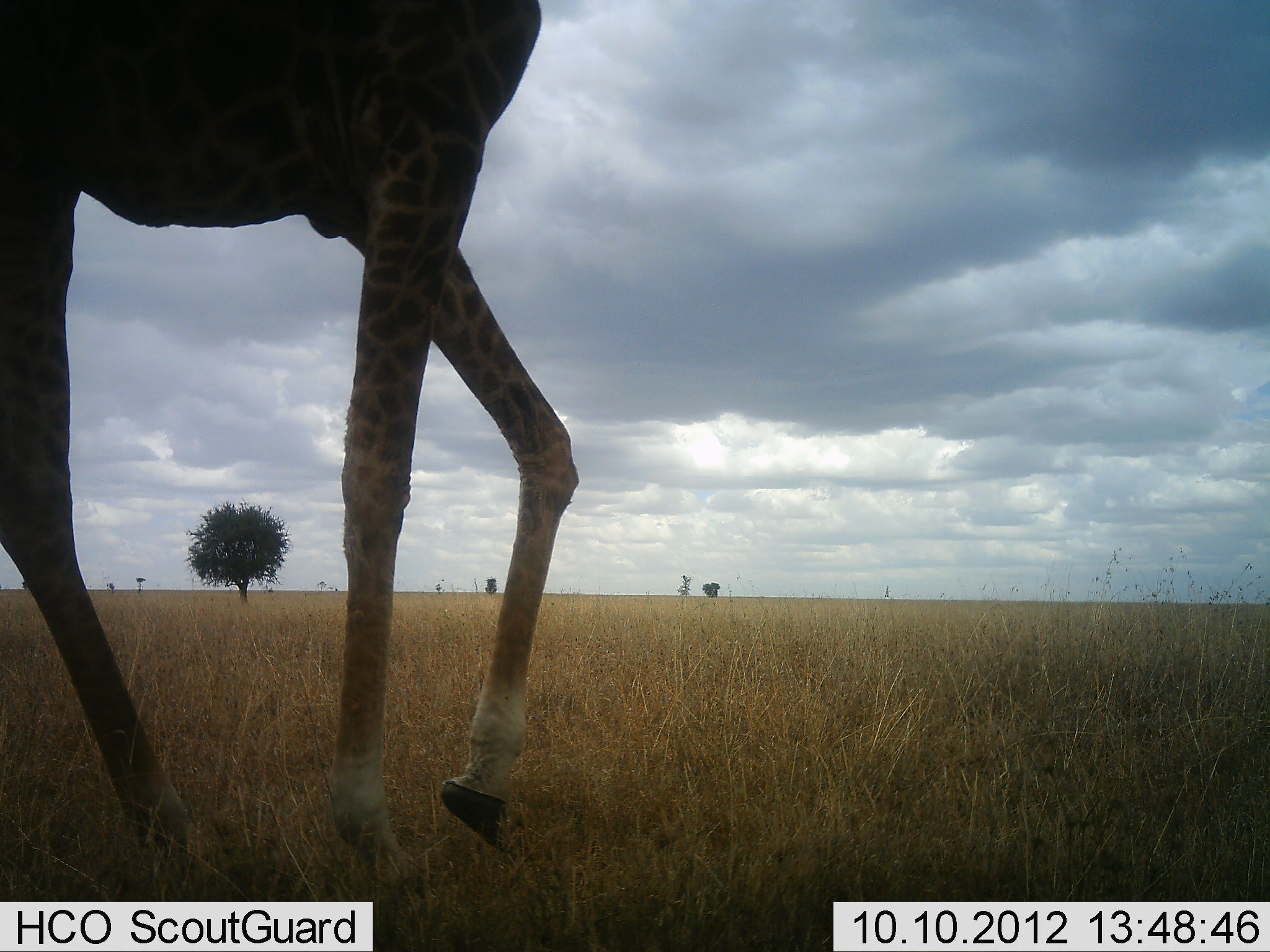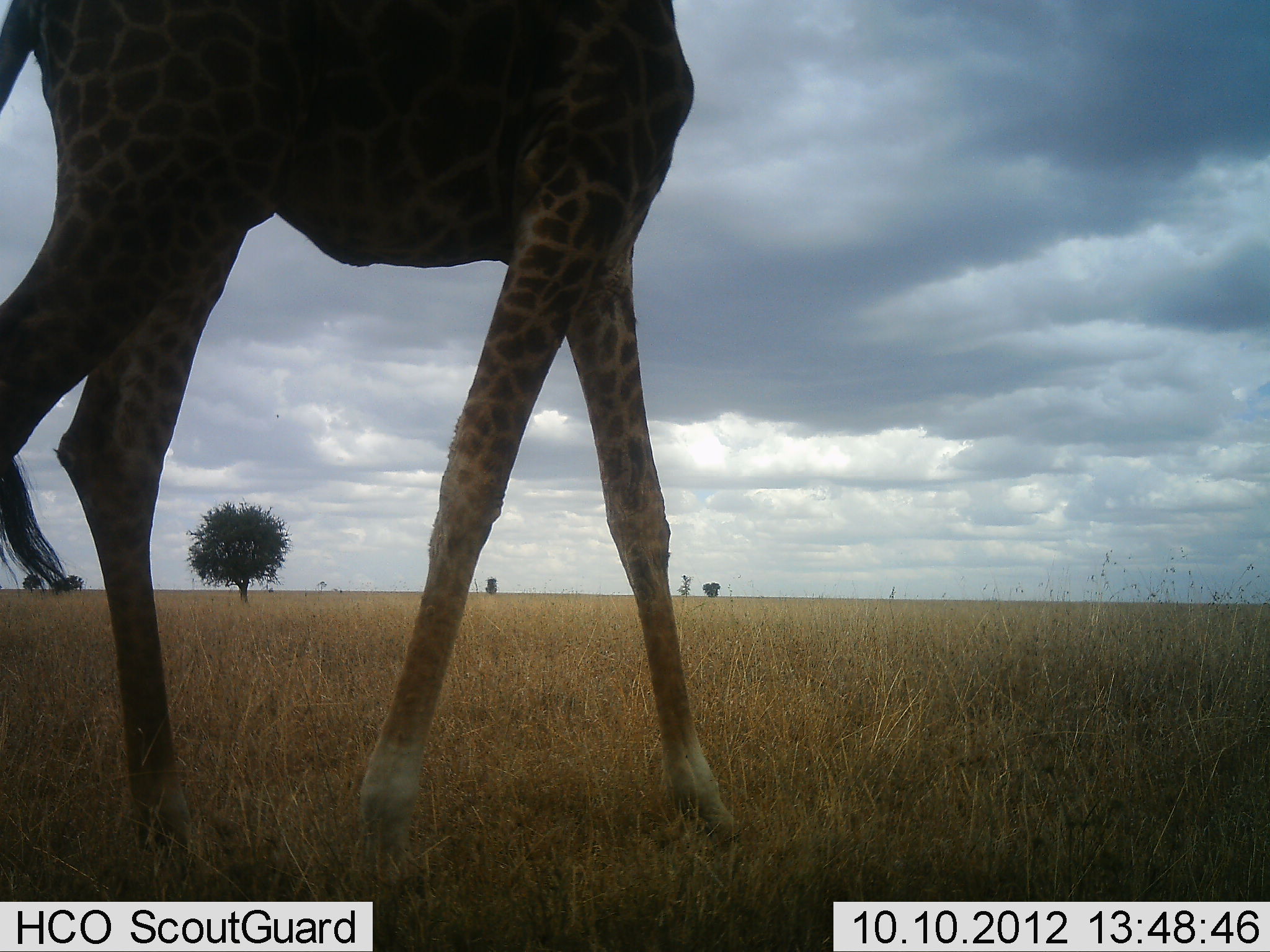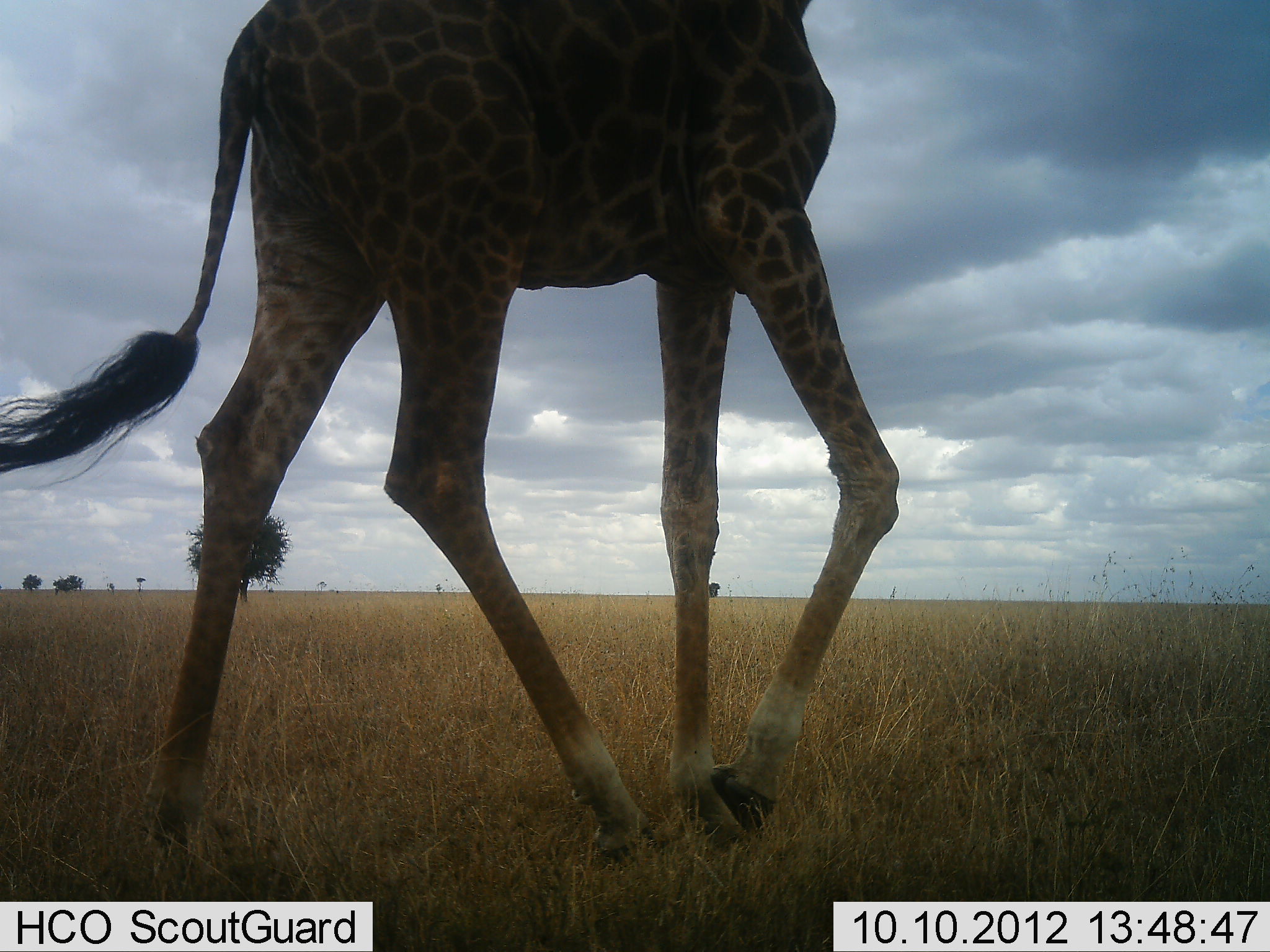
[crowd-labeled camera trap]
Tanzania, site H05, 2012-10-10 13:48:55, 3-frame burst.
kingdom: Animalia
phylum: Chordata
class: Mammalia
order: Artiodactyla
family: Giraffidae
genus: Giraffa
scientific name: Giraffa camelopardalis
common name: giraffe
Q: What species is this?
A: Giraffe (Giraffa camelopardalis).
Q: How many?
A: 1.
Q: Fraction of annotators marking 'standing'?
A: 0%.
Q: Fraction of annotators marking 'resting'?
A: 0%.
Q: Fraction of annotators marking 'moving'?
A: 100%.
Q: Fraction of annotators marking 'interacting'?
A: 0%.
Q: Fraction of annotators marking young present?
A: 0%.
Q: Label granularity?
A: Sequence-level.